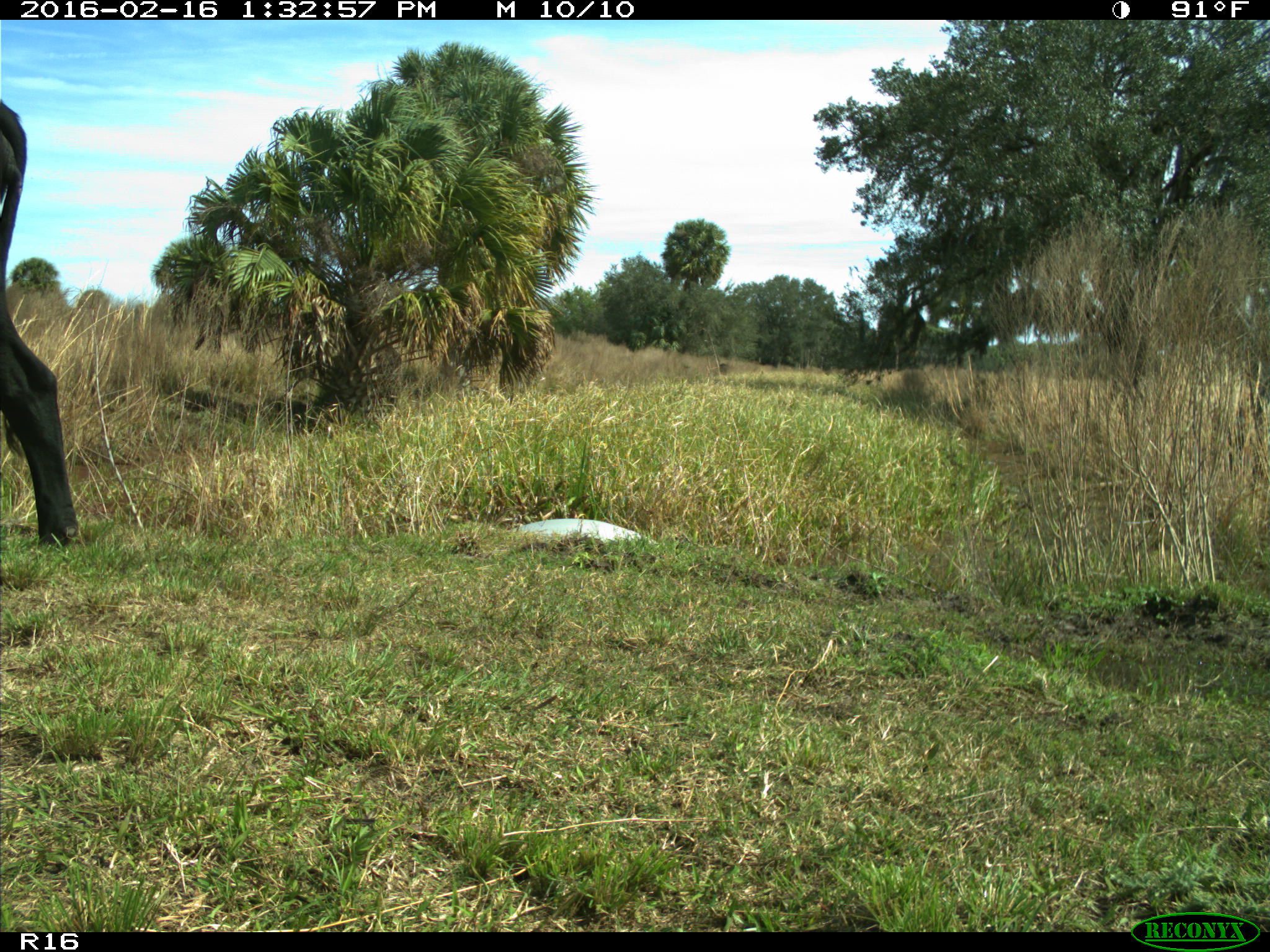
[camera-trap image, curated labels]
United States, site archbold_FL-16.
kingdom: Animalia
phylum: Chordata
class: Mammalia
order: Artiodactyla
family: Bovidae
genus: Bos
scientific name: Bos taurus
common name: domestic cow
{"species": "Bos taurus (domestic cow)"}